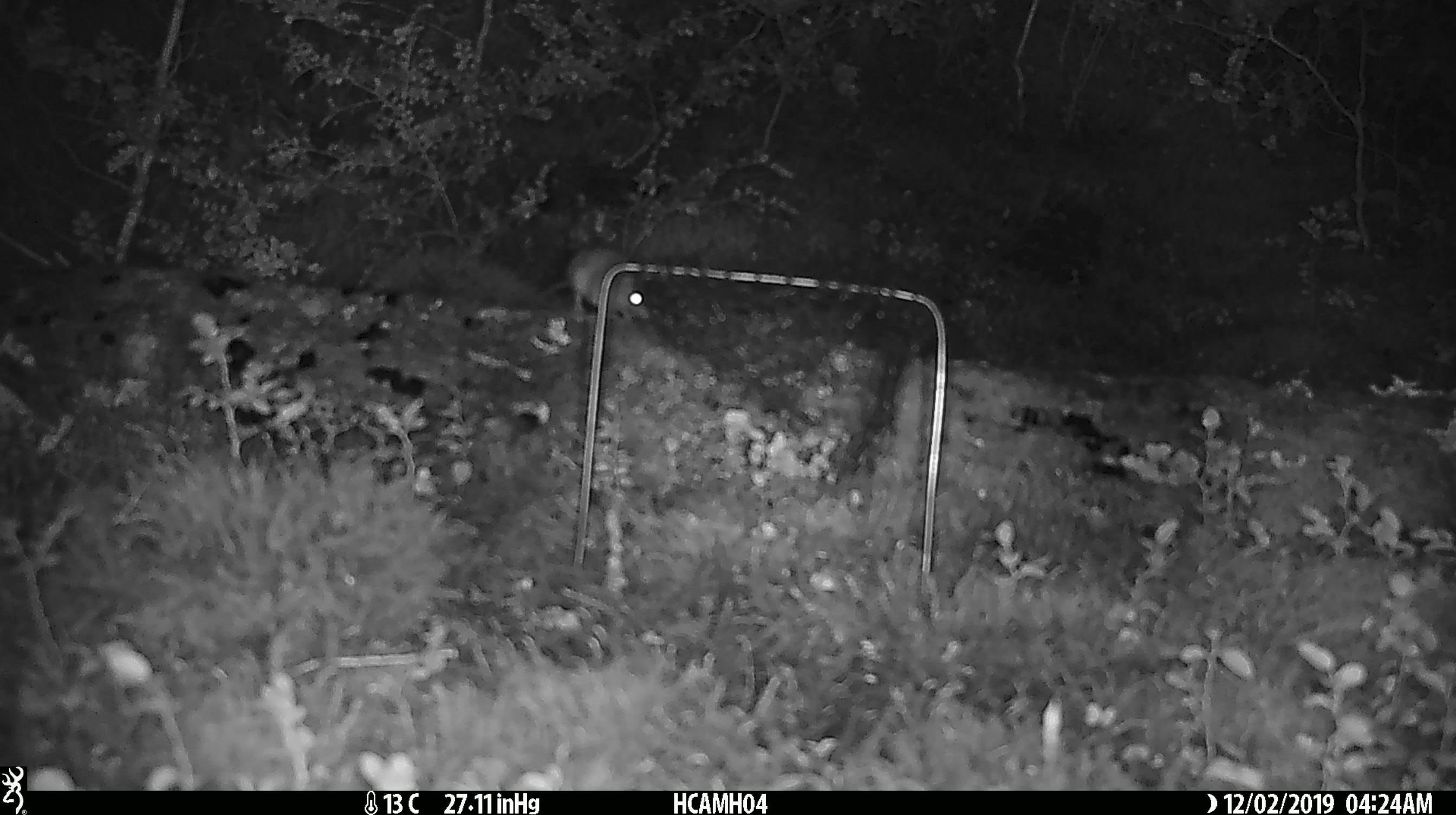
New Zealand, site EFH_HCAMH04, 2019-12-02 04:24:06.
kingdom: Animalia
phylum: Chordata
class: Mammalia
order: Rodentia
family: Muridae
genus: Mus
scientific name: Mus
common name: mouse